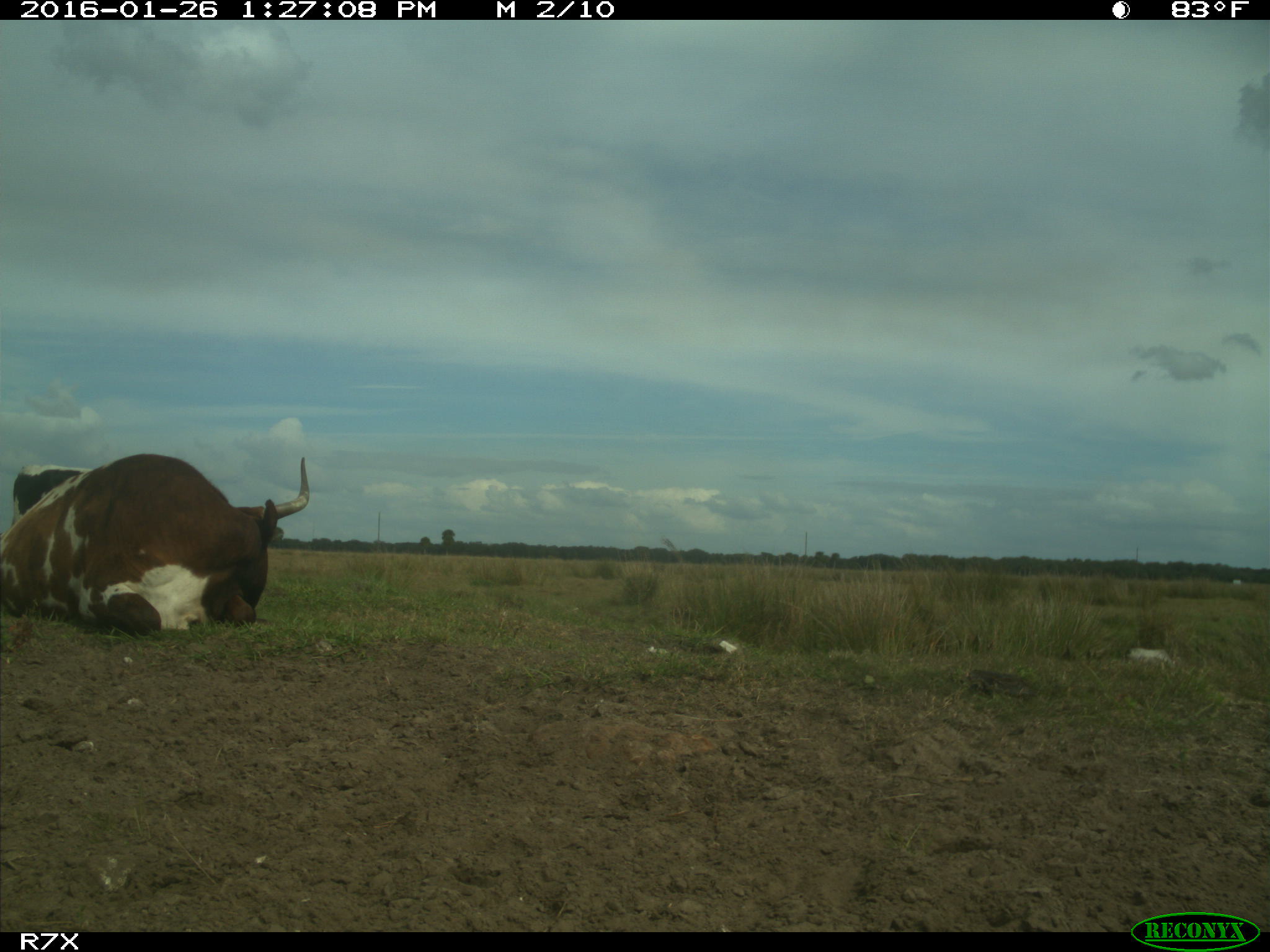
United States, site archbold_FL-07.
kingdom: Animalia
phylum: Chordata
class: Mammalia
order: Artiodactyla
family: Bovidae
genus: Bos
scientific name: Bos taurus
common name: domestic cow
Bos taurus (domestic cow).